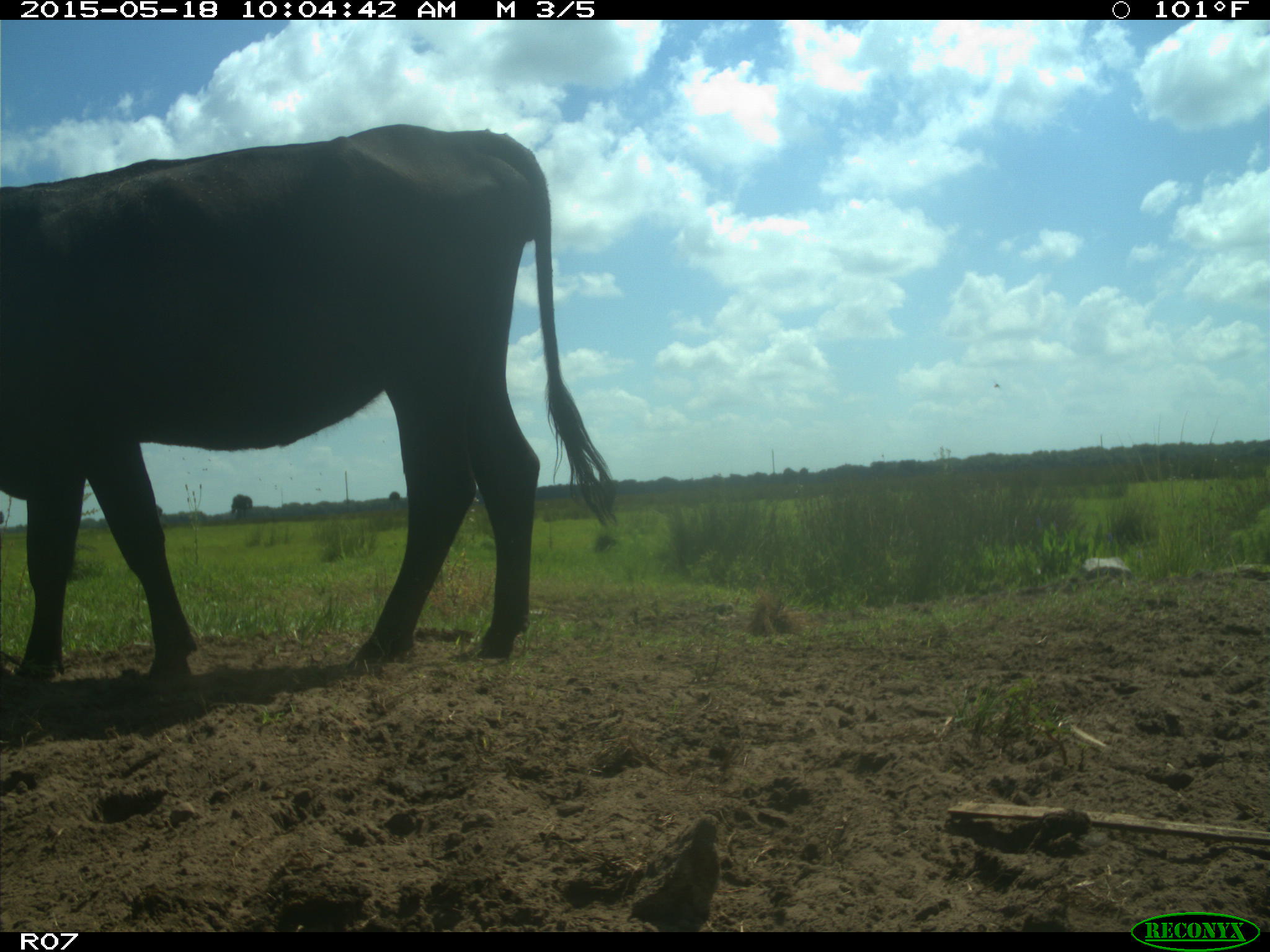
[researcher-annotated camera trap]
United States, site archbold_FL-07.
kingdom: Animalia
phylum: Chordata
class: Mammalia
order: Artiodactyla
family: Bovidae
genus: Bos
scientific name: Bos taurus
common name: domestic cow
Bos taurus (domestic cow).